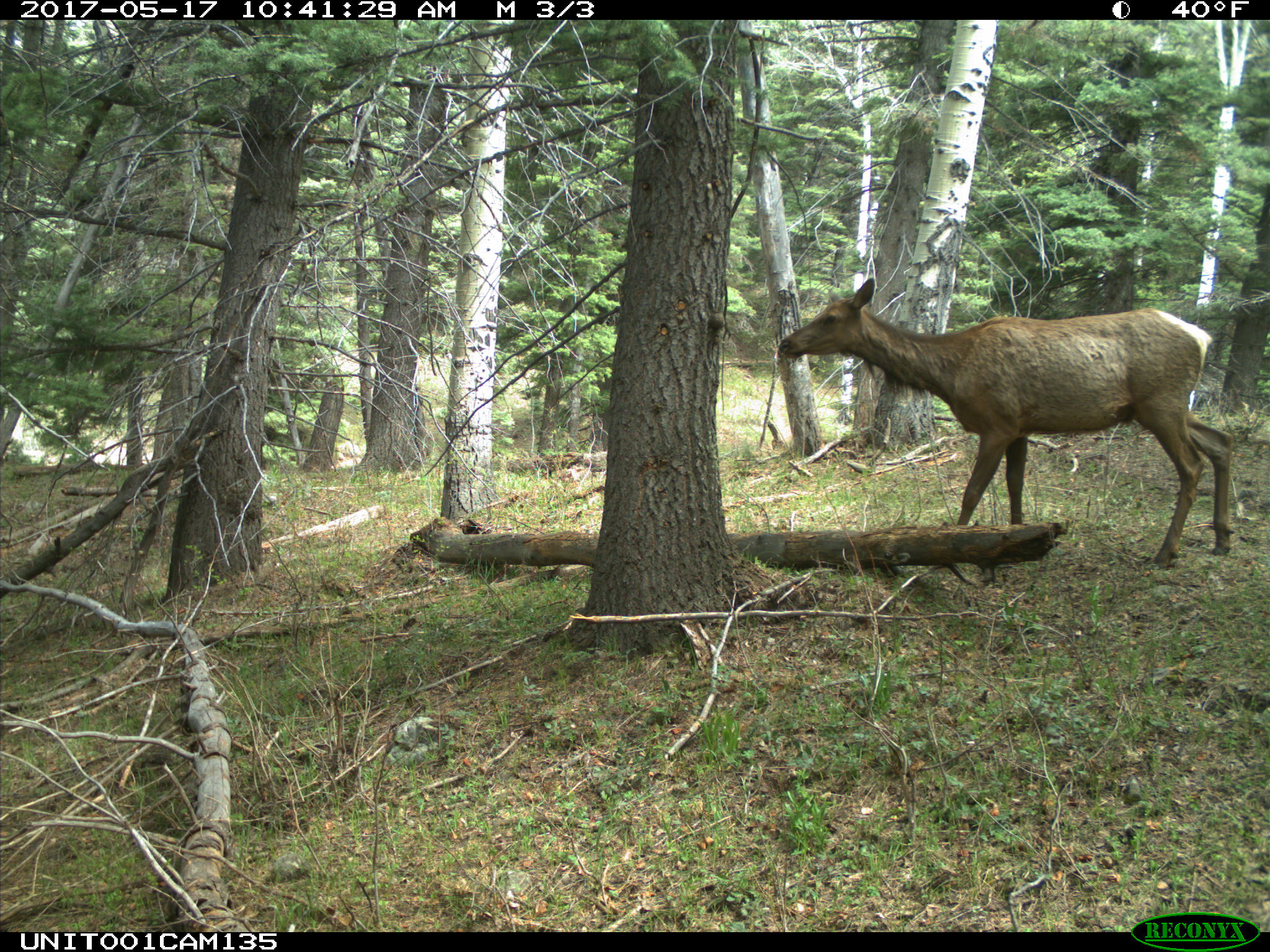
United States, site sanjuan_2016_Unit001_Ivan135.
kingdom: Animalia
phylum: Chordata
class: Mammalia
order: Artiodactyla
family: Cervidae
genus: Cervus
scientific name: Cervus elaphus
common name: red deer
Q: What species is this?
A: Cervus elaphus (red deer).